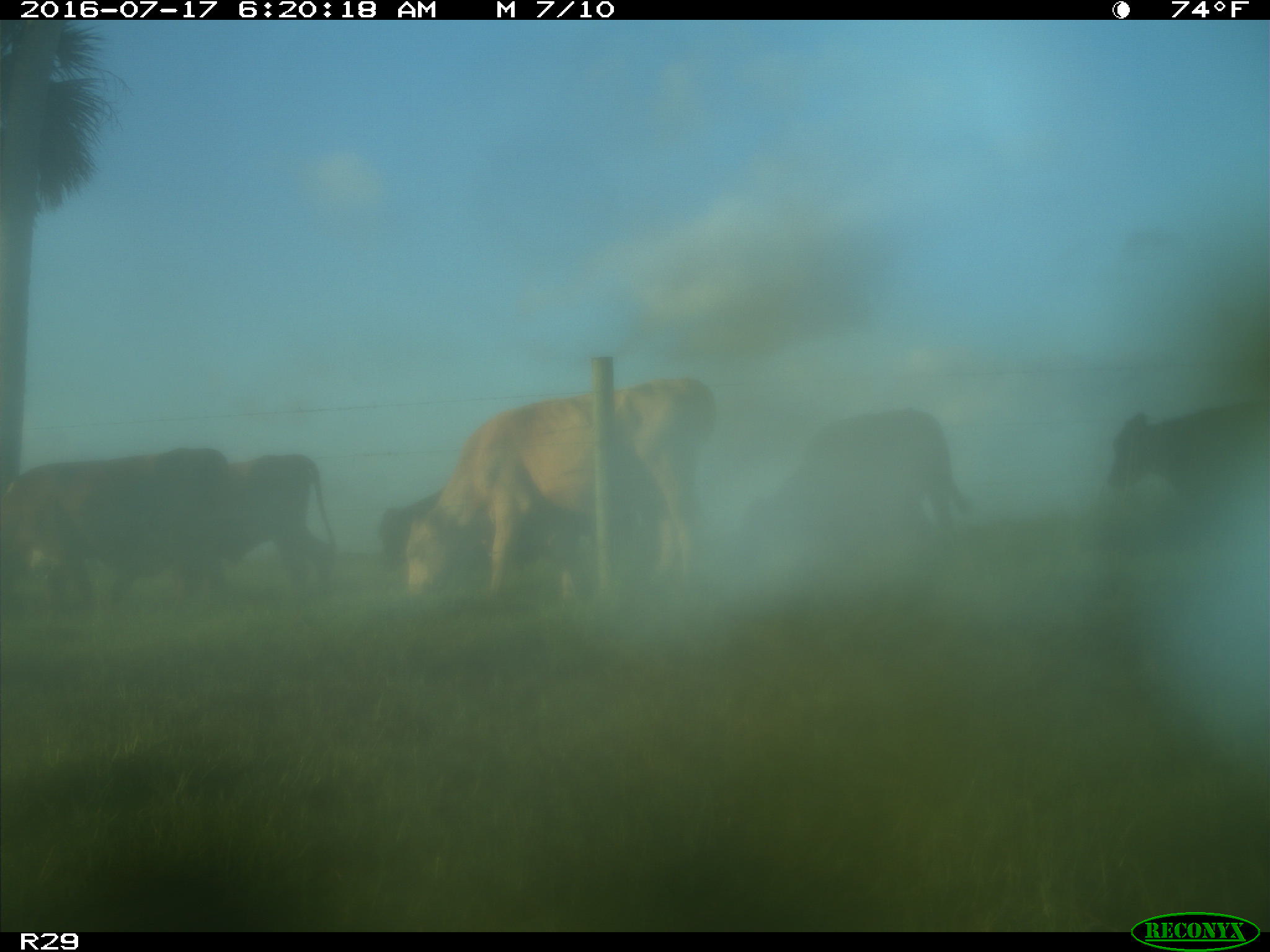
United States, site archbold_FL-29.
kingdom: Animalia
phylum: Chordata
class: Mammalia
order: Artiodactyla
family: Bovidae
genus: Bos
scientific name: Bos taurus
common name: domestic cow